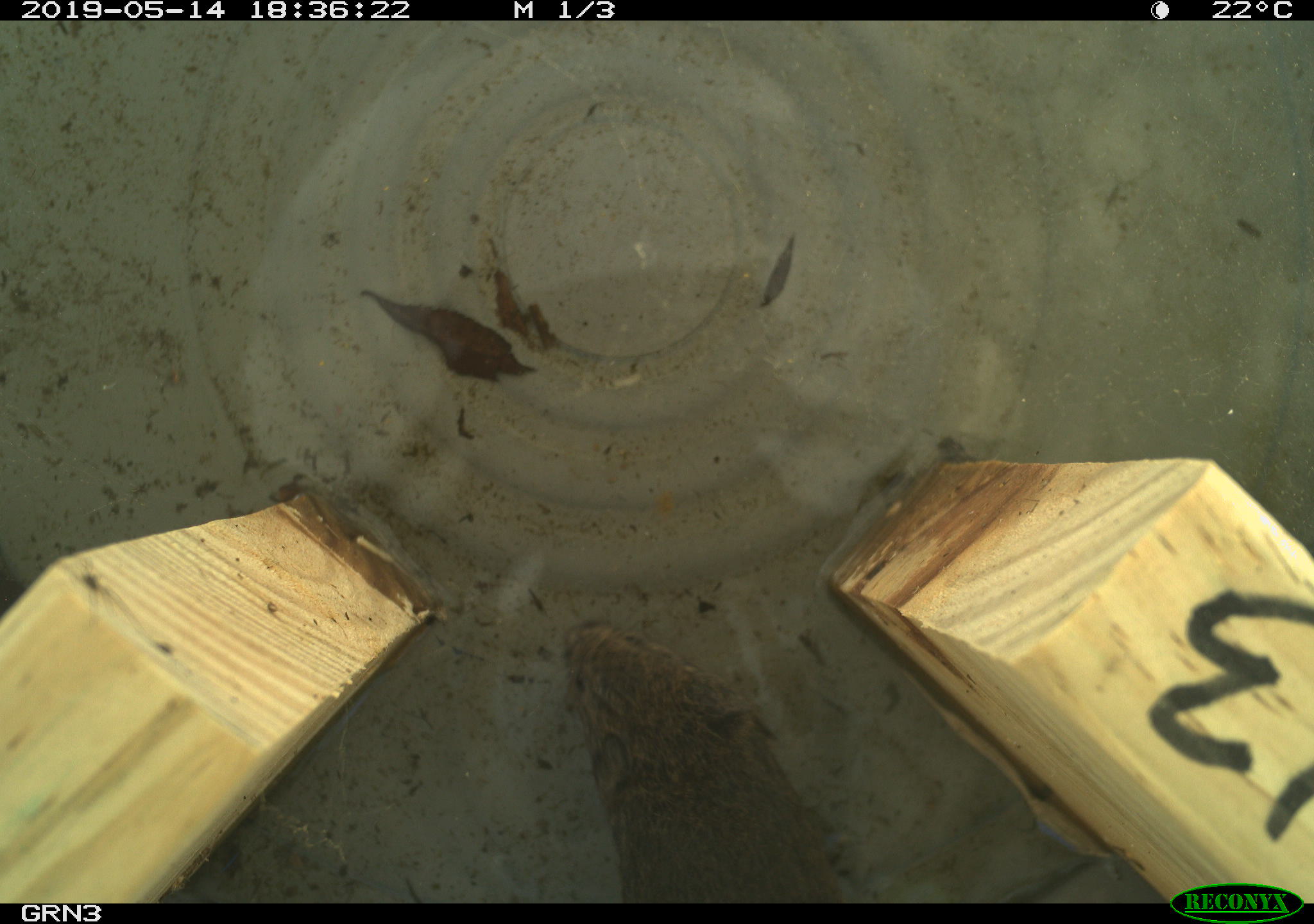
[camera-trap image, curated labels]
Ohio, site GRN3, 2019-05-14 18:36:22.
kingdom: Animalia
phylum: Chordata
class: Mammalia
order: Rodentia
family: Cricetidae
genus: Microtus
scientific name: Microtus pennsylvanicus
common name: meadow vole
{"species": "meadow vole (Microtus pennsylvanicus)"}